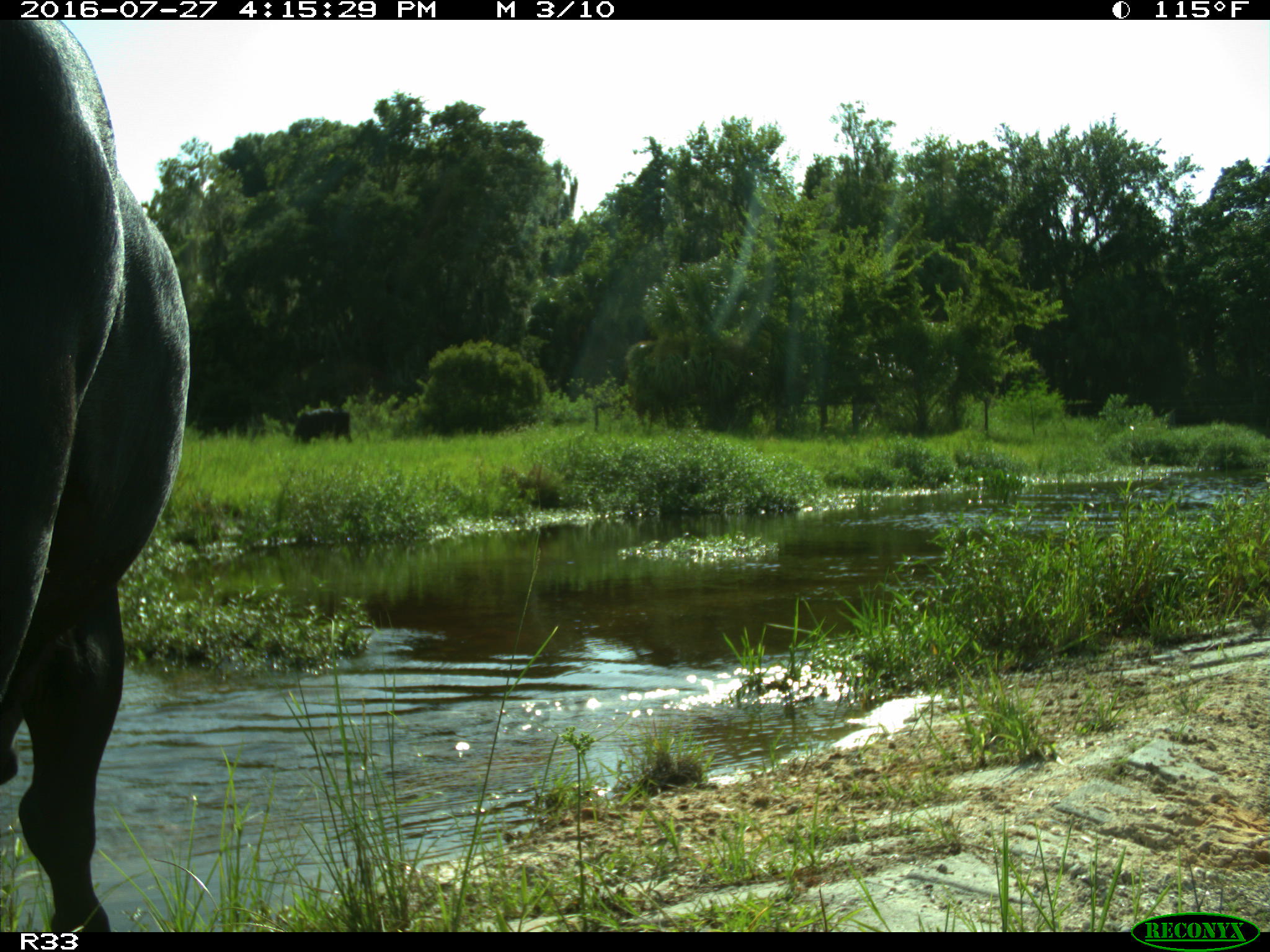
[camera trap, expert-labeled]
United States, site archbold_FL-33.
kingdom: Animalia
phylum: Chordata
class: Mammalia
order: Artiodactyla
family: Bovidae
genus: Bos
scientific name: Bos taurus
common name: domestic cow